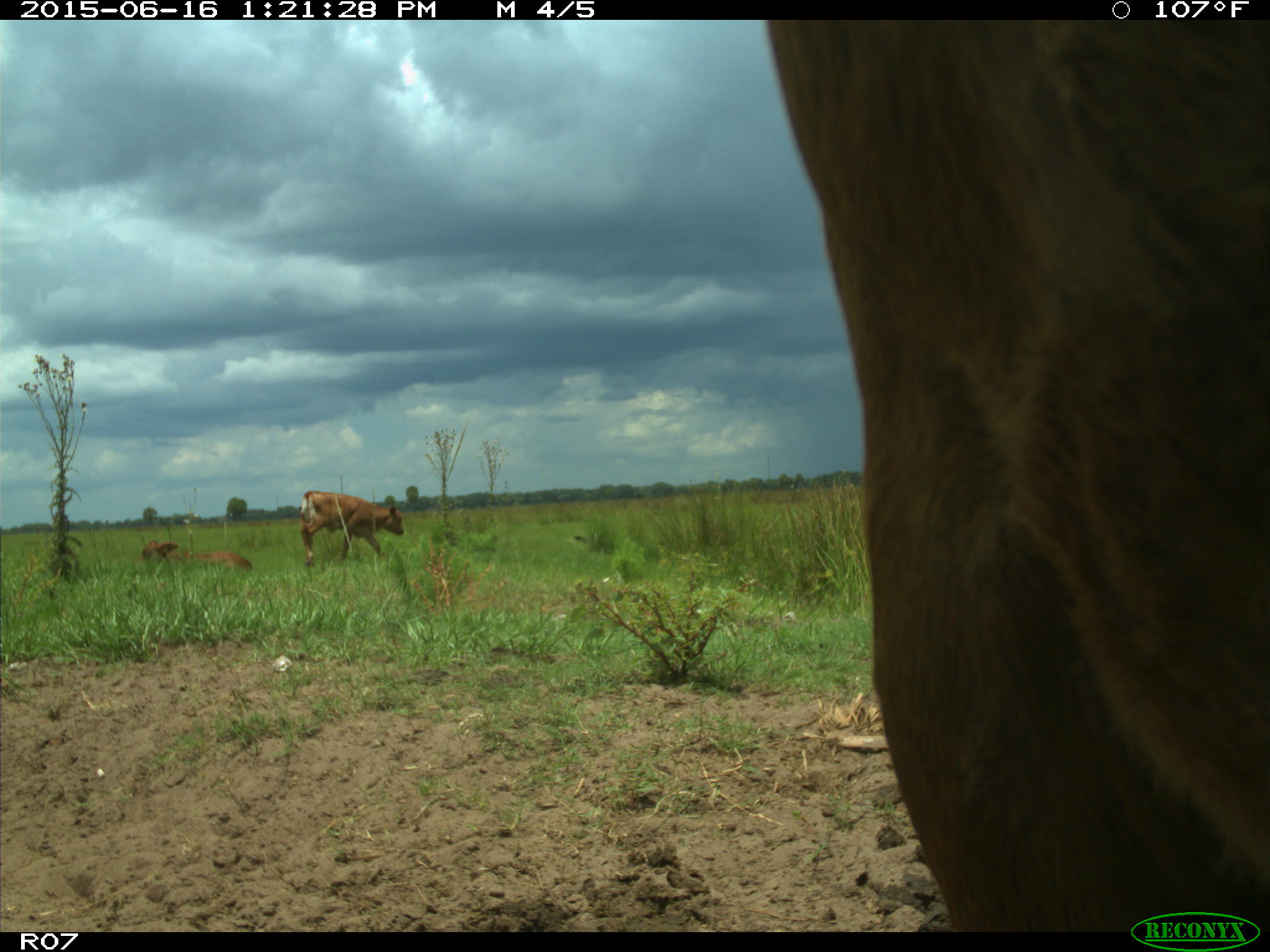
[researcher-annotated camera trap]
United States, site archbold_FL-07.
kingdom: Animalia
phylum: Chordata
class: Mammalia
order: Artiodactyla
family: Bovidae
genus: Bos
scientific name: Bos taurus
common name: domestic cow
Bos taurus (domestic cow).